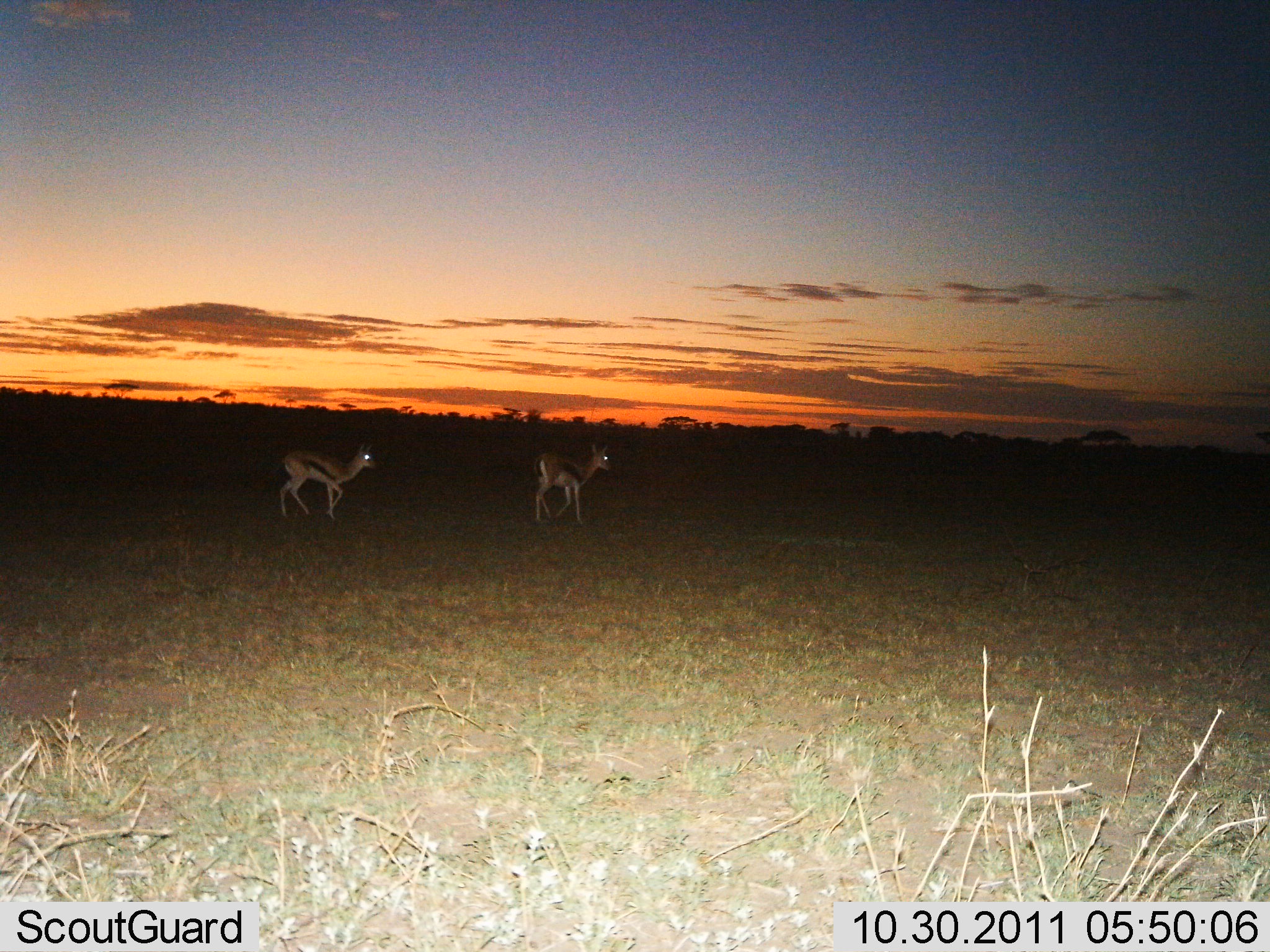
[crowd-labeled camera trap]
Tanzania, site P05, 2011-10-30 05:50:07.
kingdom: Animalia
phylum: Chordata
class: Mammalia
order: Artiodactyla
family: Bovidae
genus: Eudorcas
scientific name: Eudorcas thomsonii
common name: thomson's gazelle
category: gazellethomsons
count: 2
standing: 31%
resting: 0%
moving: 85%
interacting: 0%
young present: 0%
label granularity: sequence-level